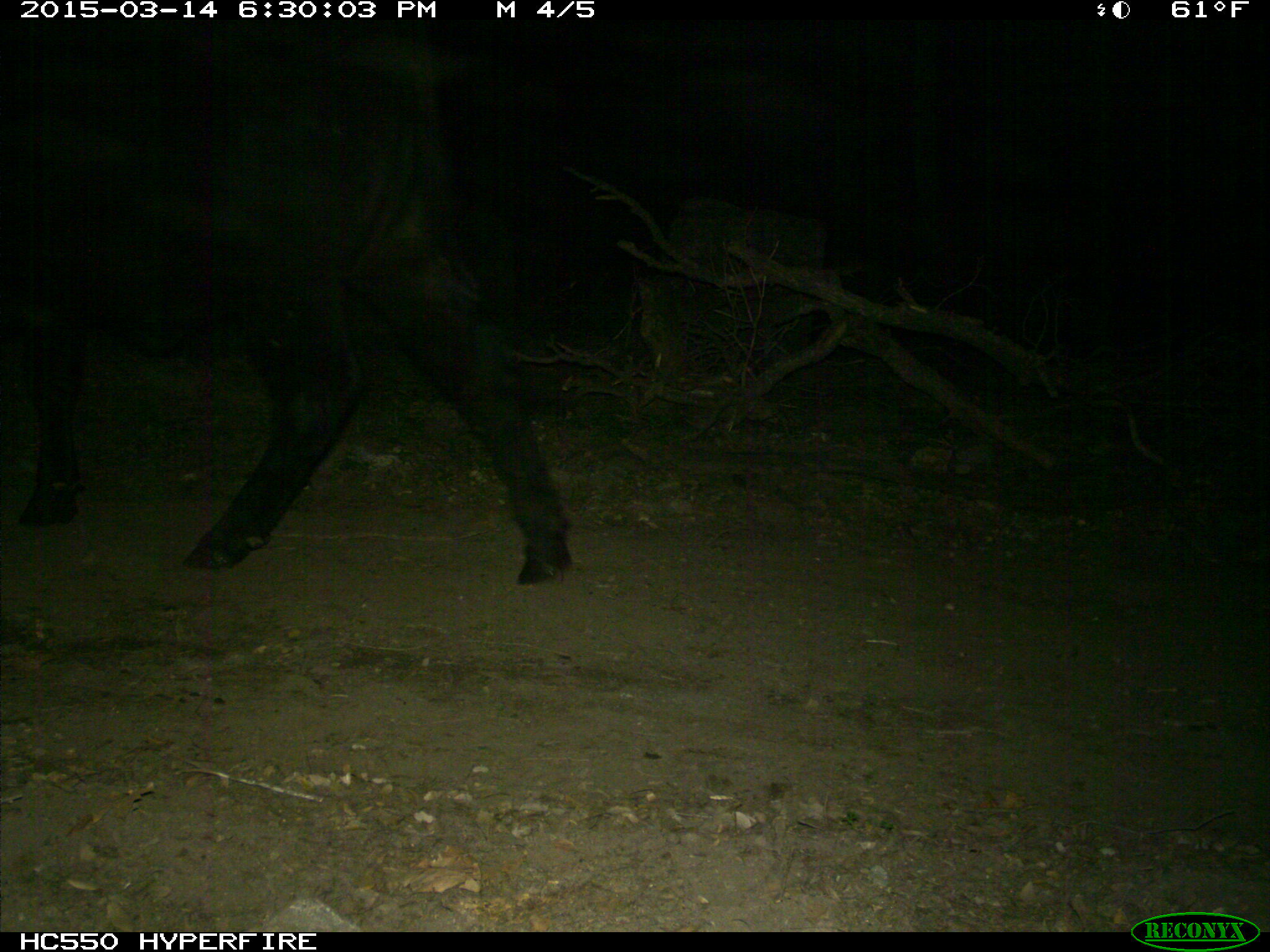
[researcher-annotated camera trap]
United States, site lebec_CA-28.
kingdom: Animalia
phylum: Chordata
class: Mammalia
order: Artiodactyla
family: Bovidae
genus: Bos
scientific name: Bos taurus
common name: domestic cow